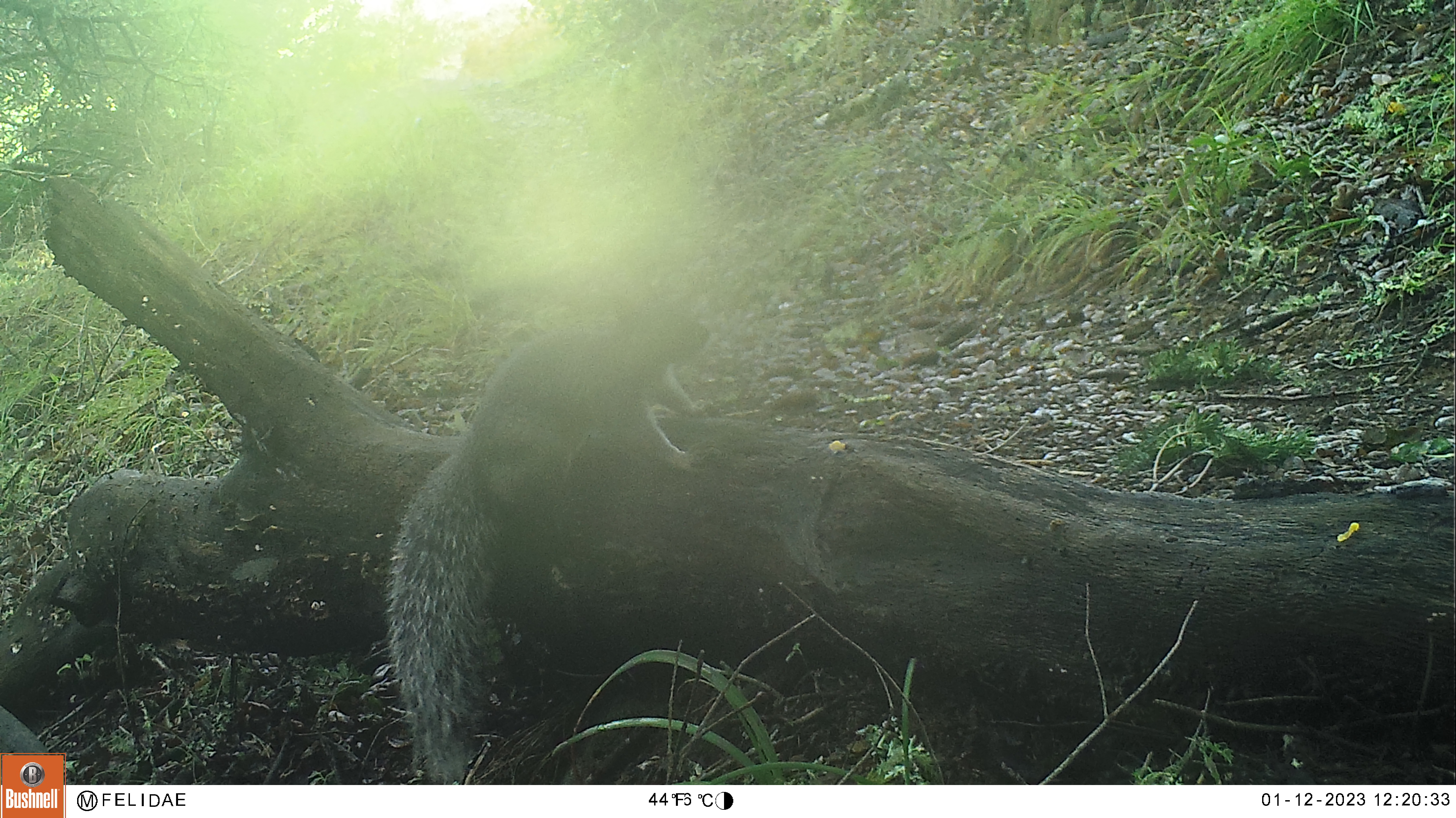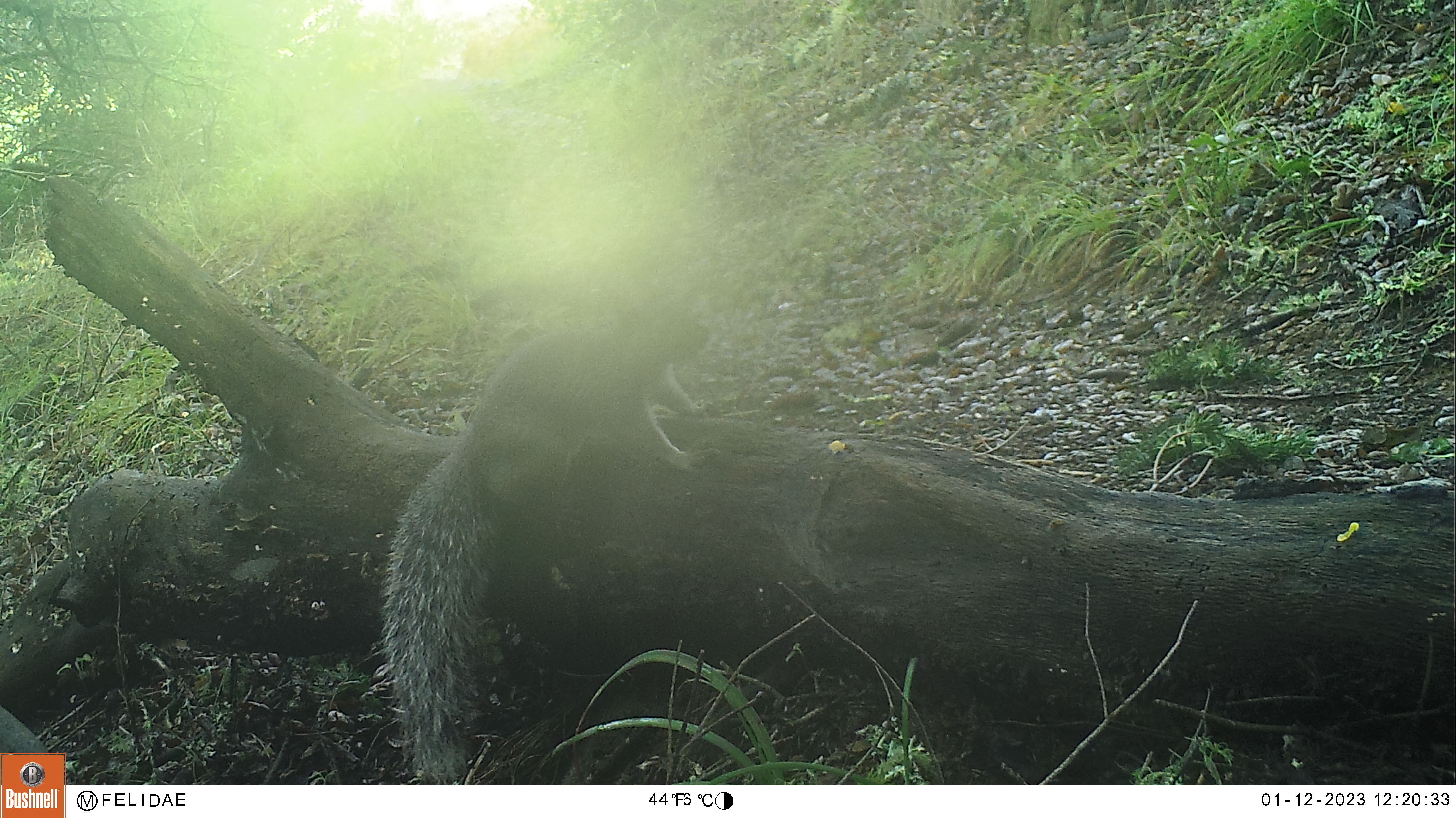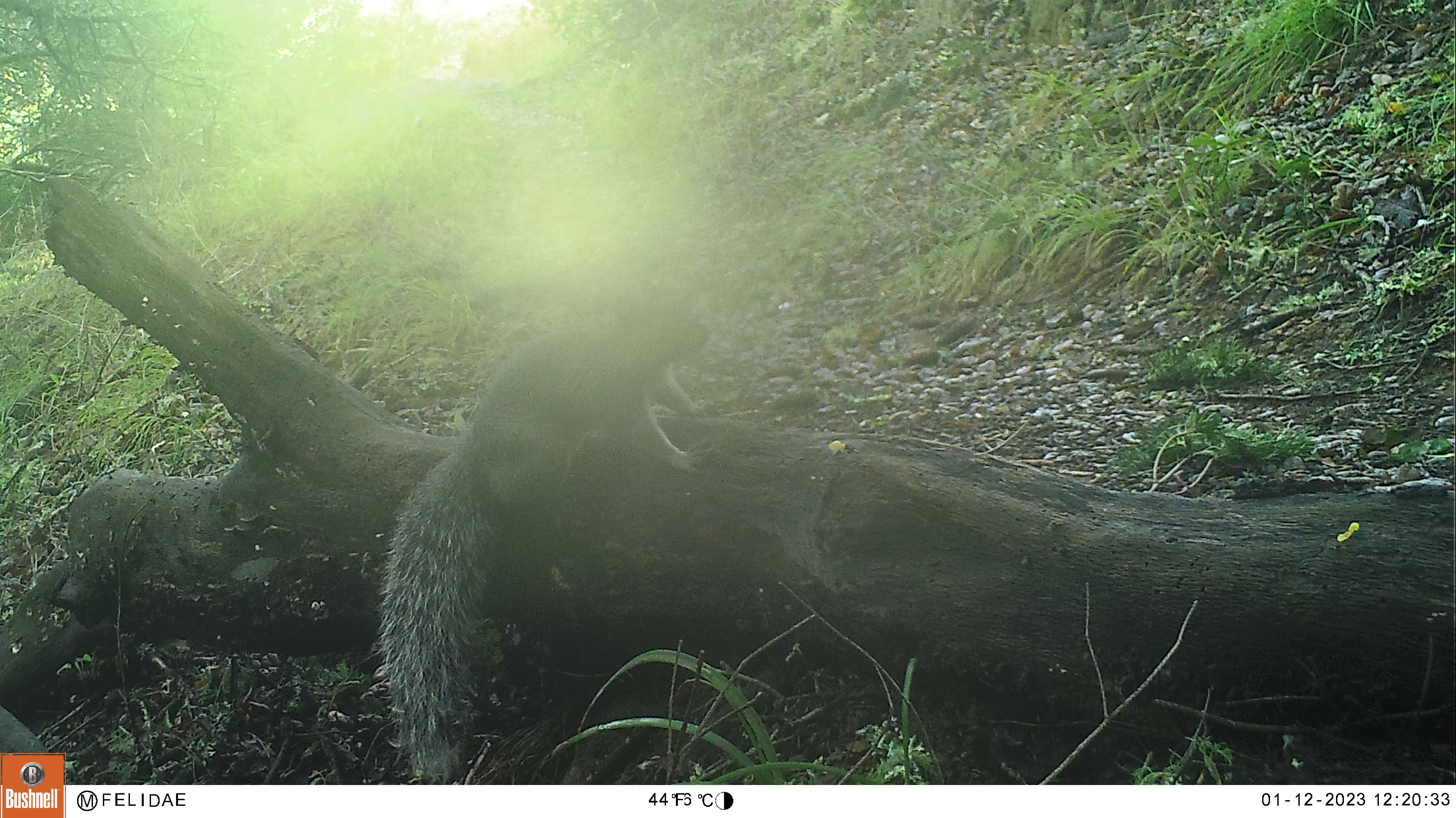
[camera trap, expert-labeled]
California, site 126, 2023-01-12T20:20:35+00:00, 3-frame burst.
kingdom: Animalia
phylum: Chordata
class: Mammalia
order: Rodentia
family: Sciuridae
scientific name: Sciuridae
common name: squirrel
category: unknown squirrel